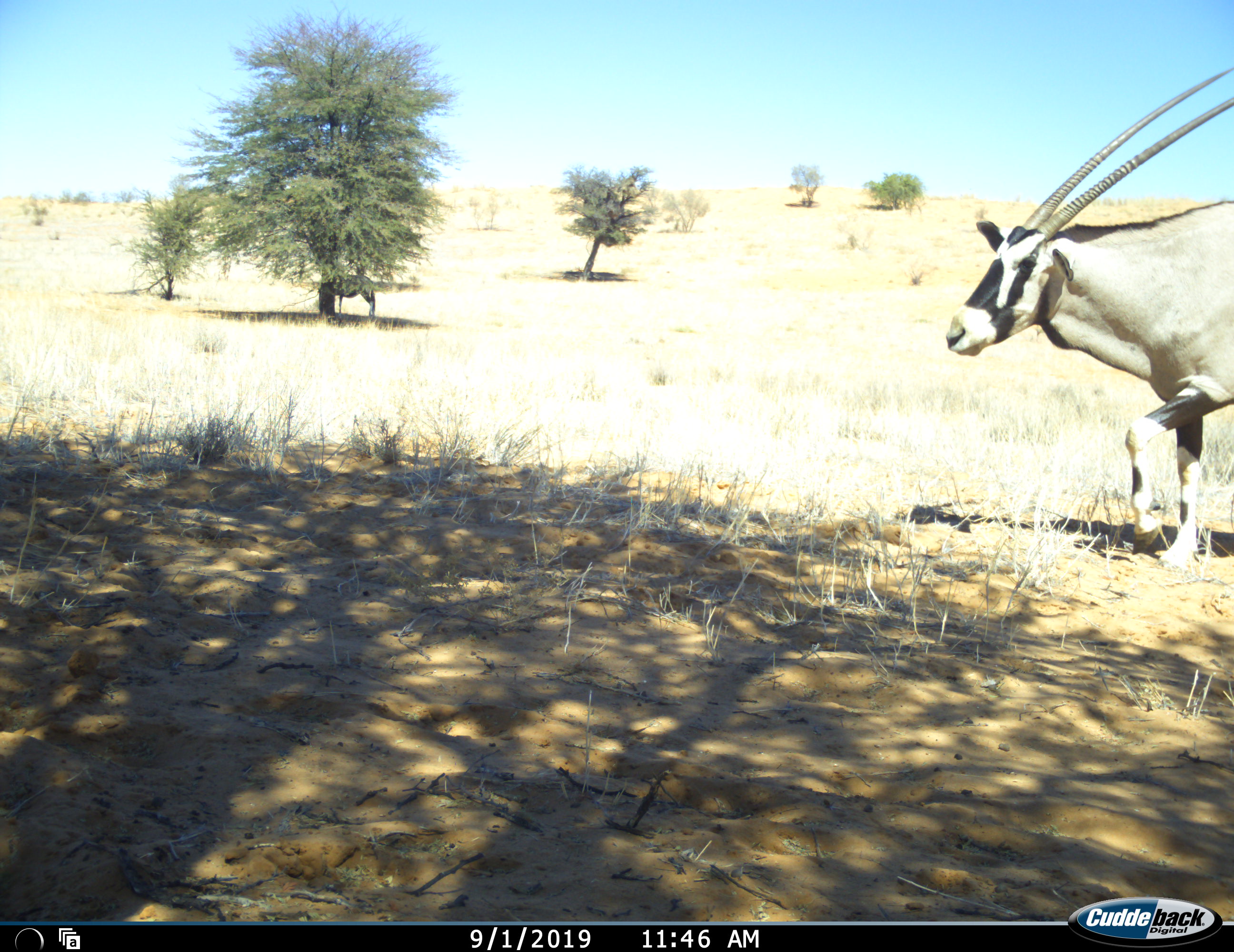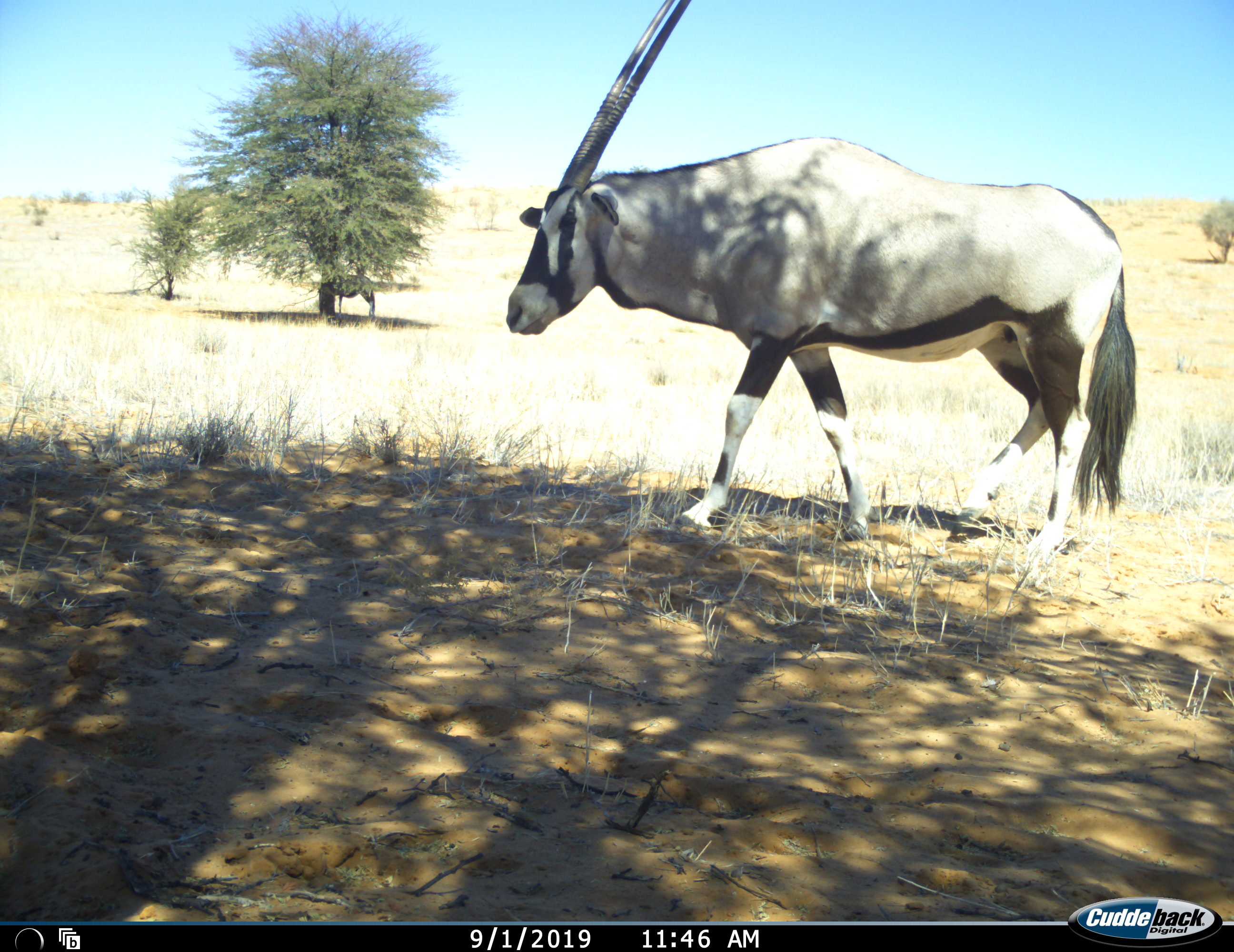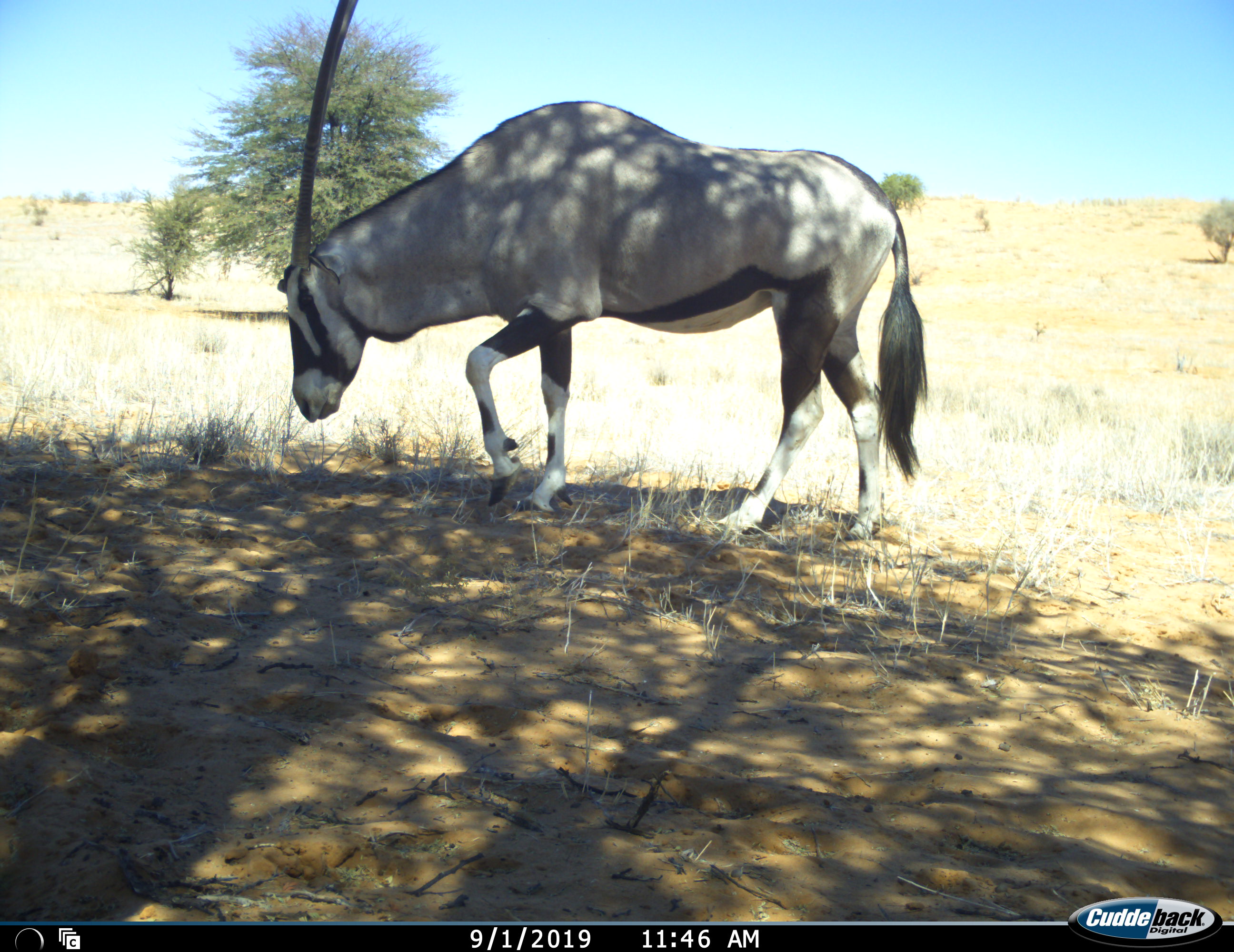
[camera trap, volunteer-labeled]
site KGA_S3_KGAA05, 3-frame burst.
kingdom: Animalia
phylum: Chordata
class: Mammalia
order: Artiodactyla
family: Bovidae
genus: Oryx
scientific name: Oryx gazella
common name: gemsbok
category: oryx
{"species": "oryx (gemsbok) (Oryx gazella)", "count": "1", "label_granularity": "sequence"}